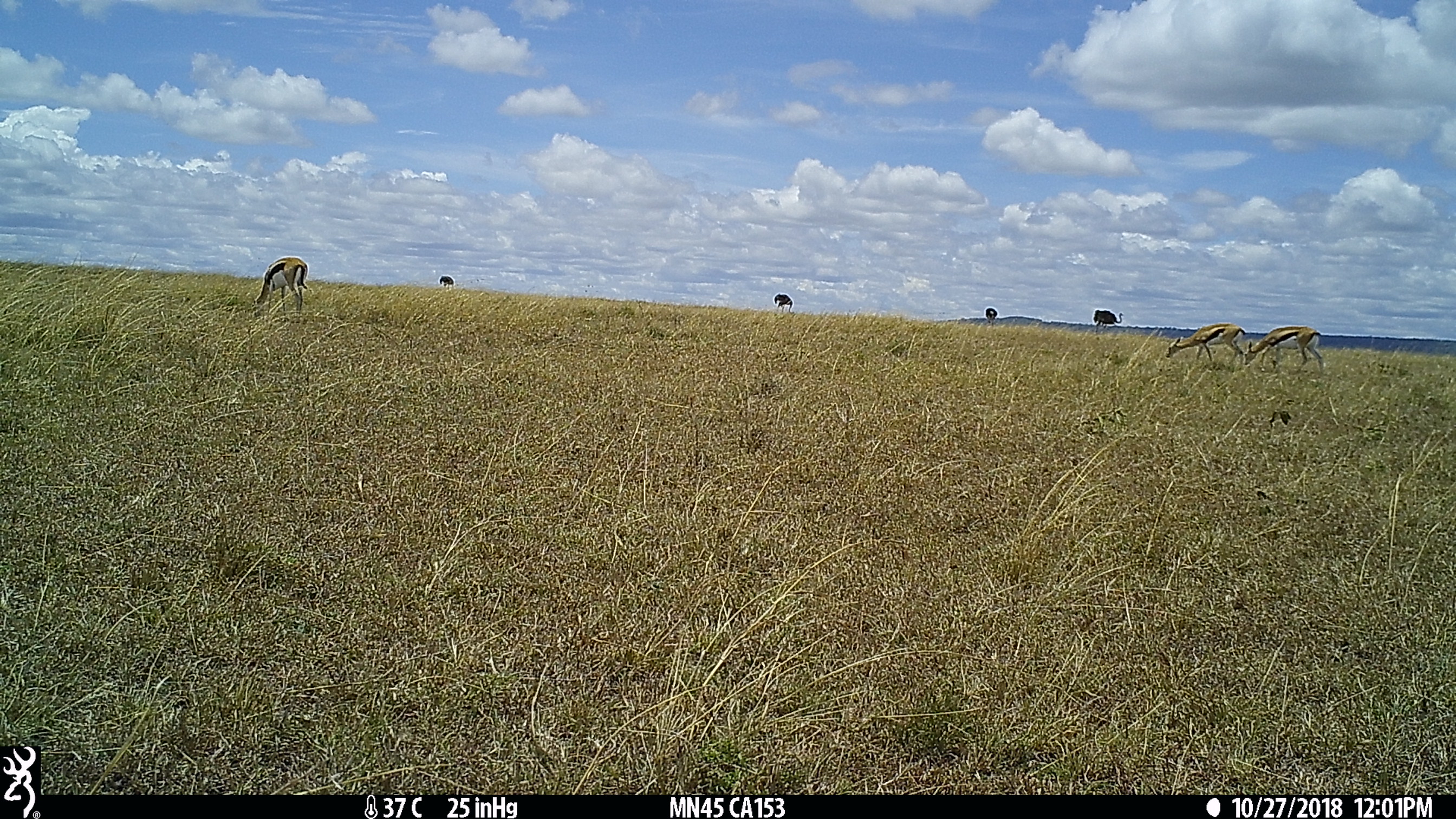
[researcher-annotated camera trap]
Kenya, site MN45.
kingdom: Animalia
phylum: Chordata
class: Mammalia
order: Artiodactyla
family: Bovidae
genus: Eudorcas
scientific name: Eudorcas thomsonii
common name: thomon's gazelle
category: gazelle thomsons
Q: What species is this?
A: Gazelle thomsons (thomon's gazelle) (Eudorcas thomsonii).